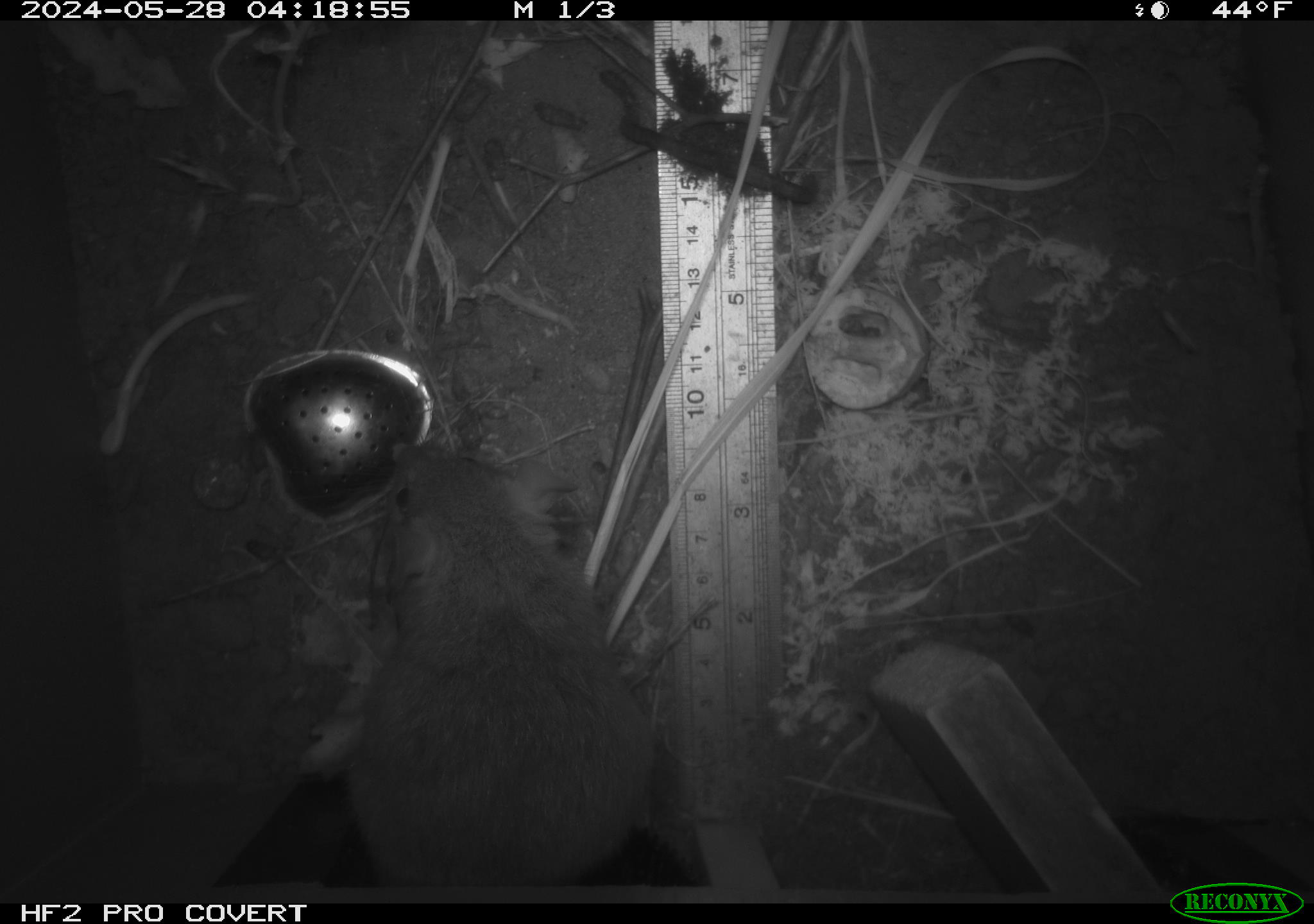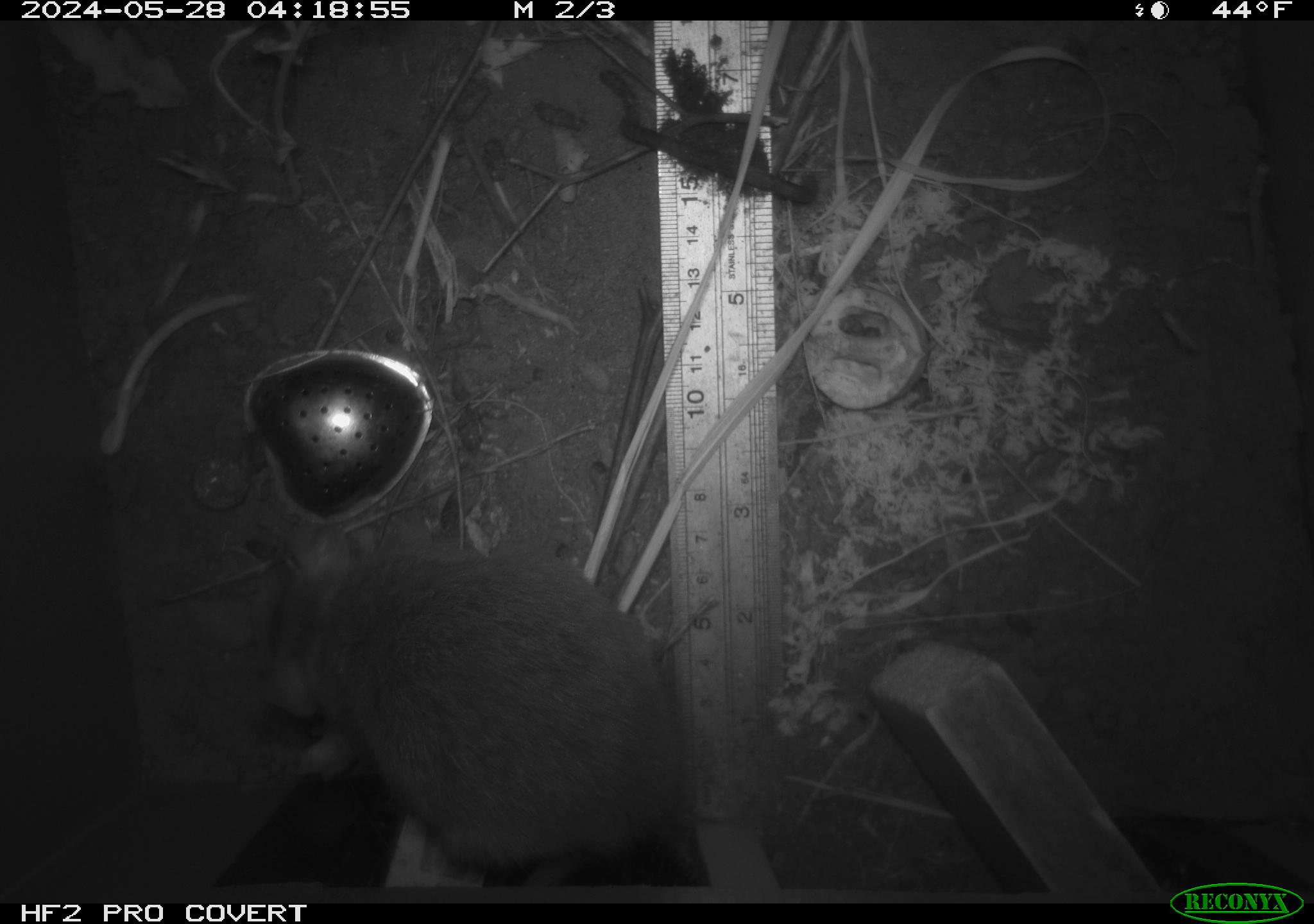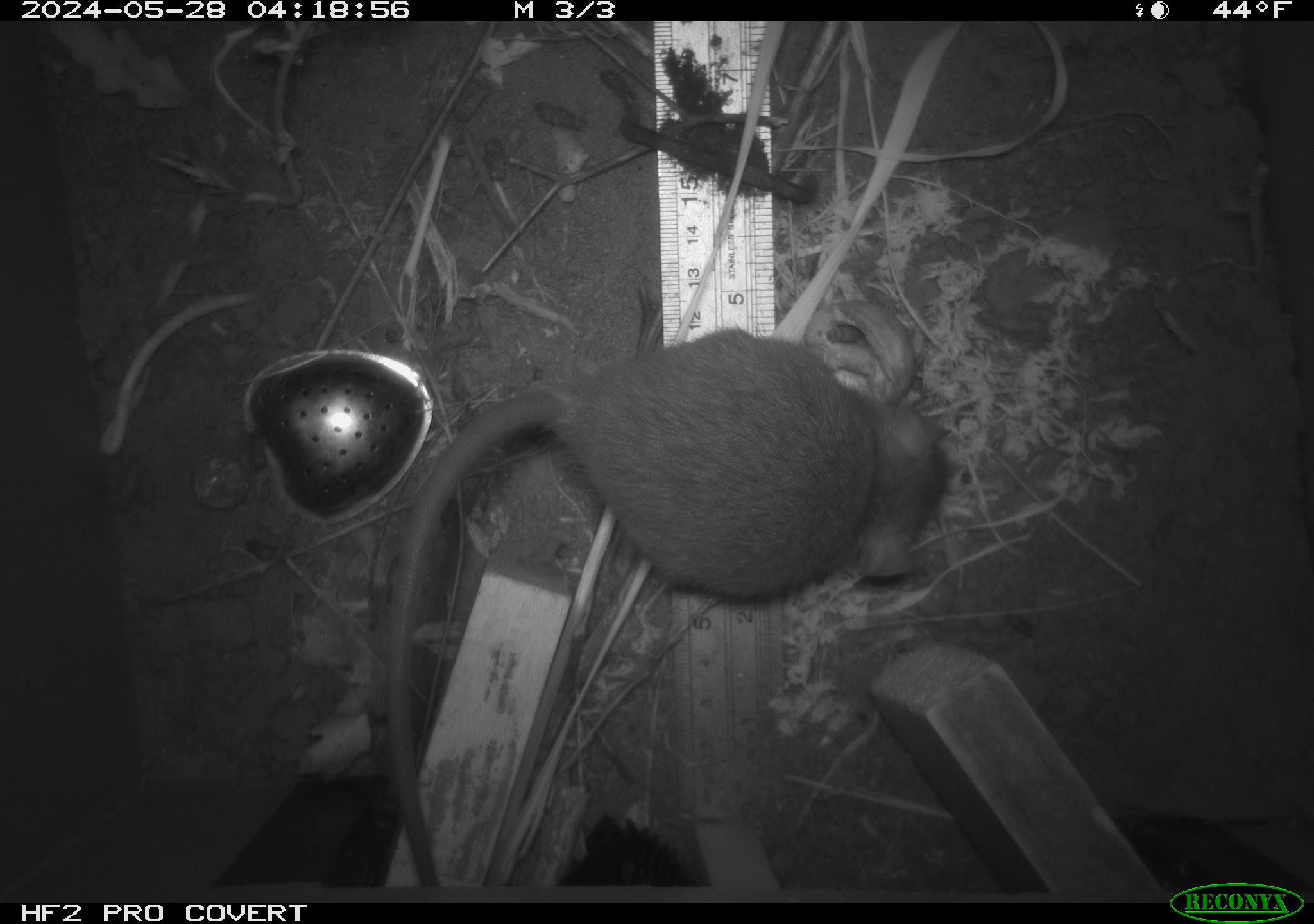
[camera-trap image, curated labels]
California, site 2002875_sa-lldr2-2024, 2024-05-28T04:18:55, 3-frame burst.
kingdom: Animalia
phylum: Chordata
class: Mammalia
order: Rodentia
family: Muridae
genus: Rattus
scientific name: Rattus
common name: rat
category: rattus species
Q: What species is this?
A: Rattus species (rat) (Rattus).